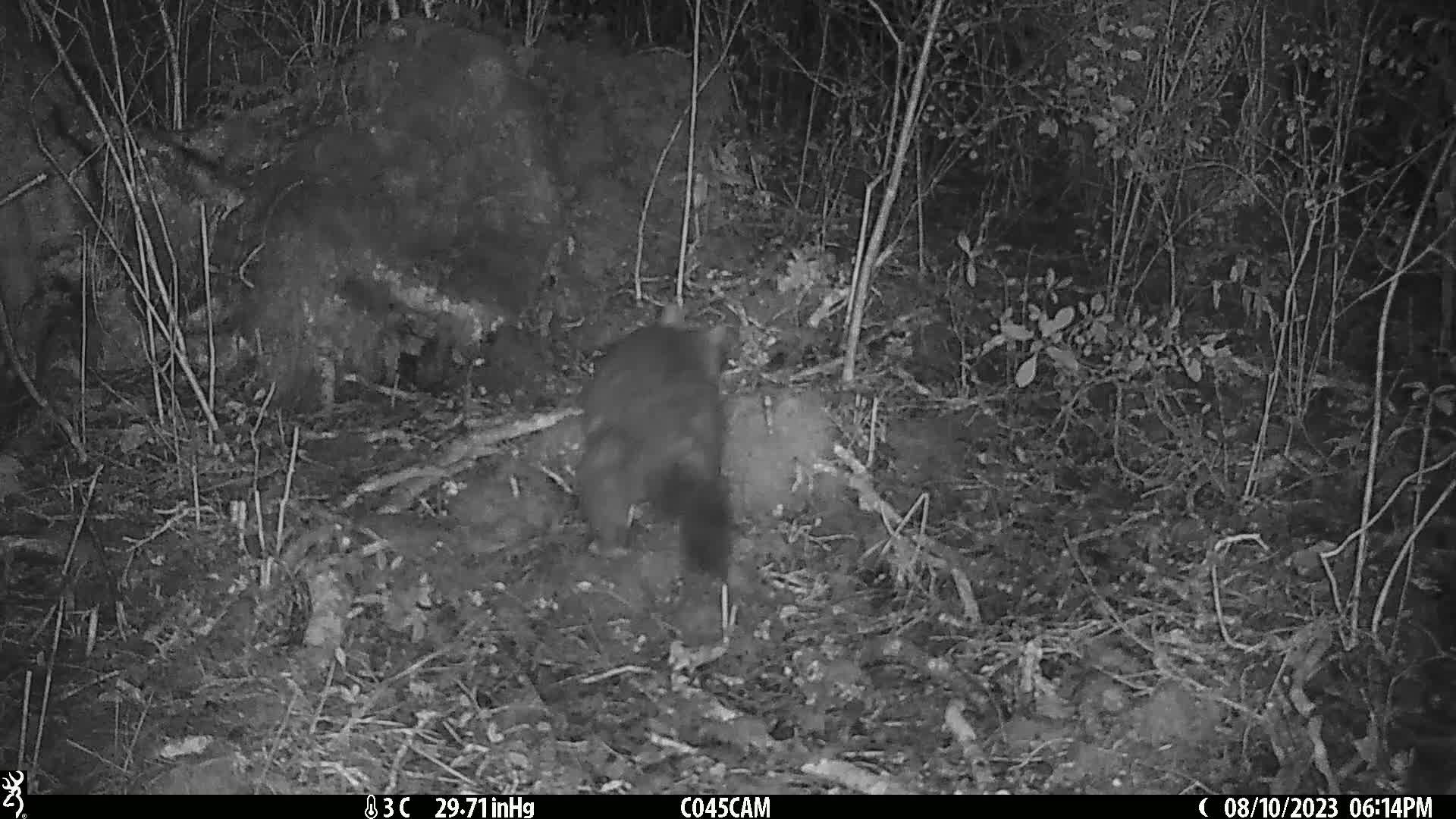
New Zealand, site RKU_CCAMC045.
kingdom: Animalia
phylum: Chordata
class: Mammalia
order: Diprotodontia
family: Phalangeridae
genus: Trichosurus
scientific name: Trichosurus vulpecula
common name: common brushtail possum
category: possum